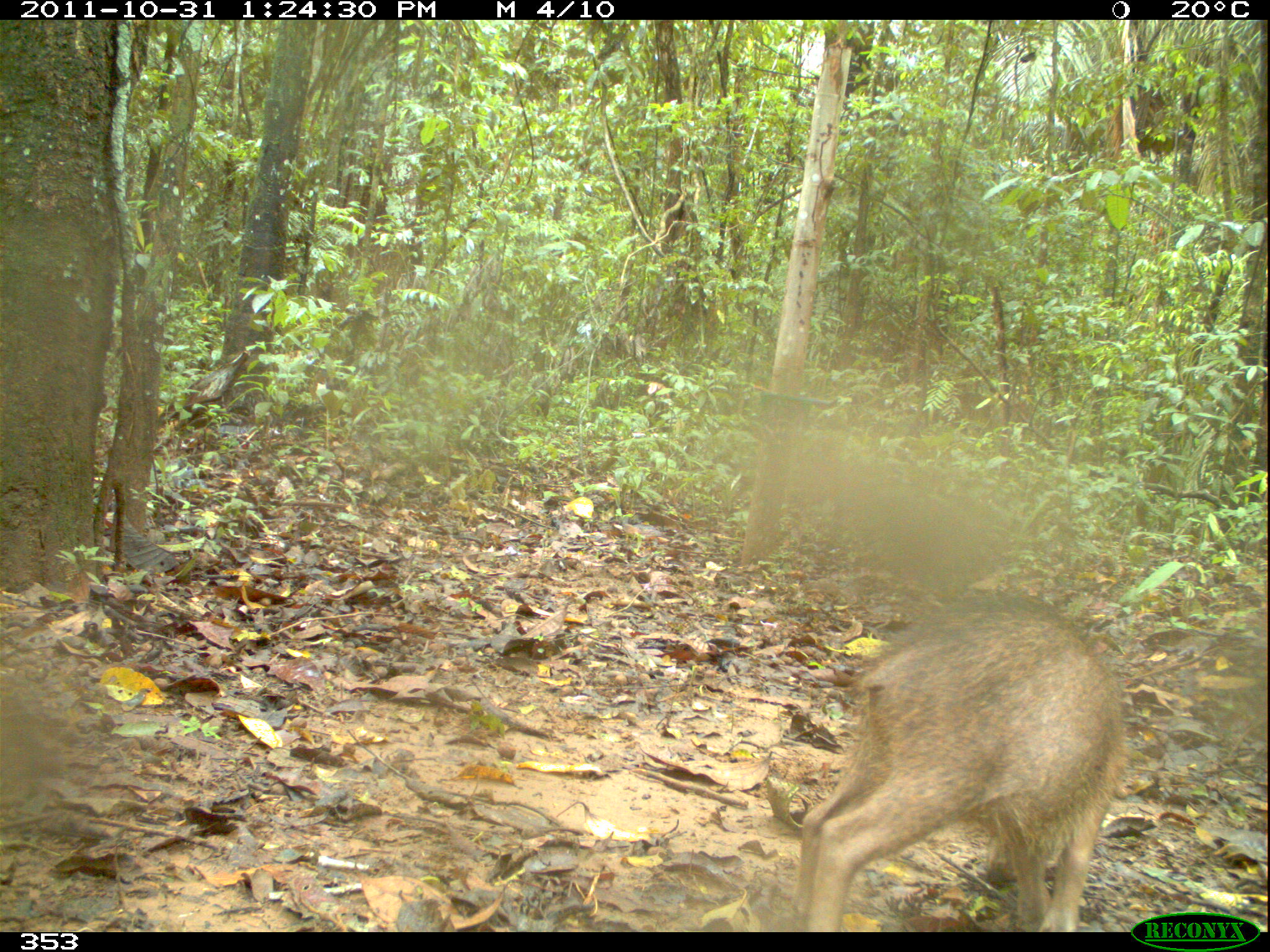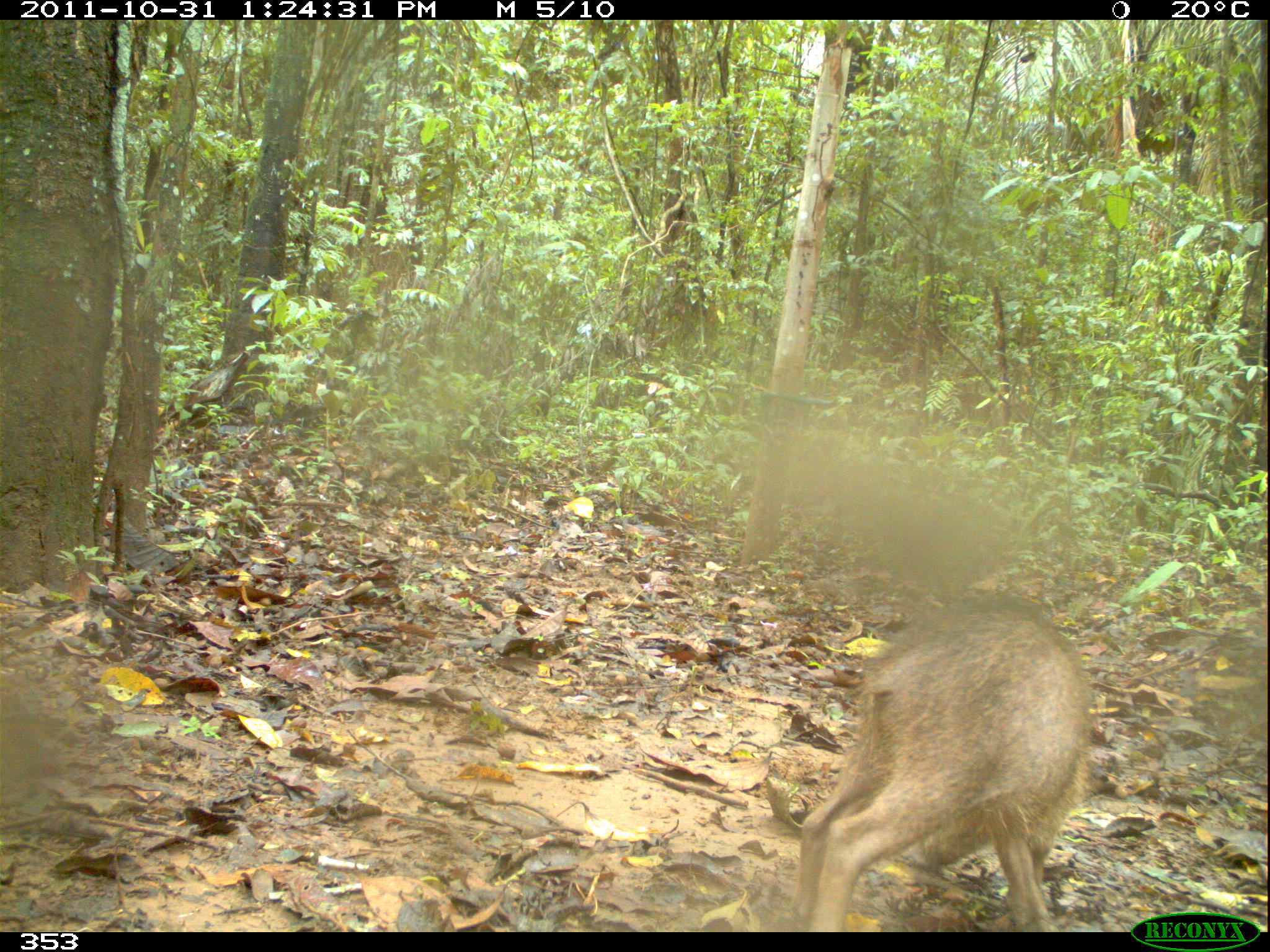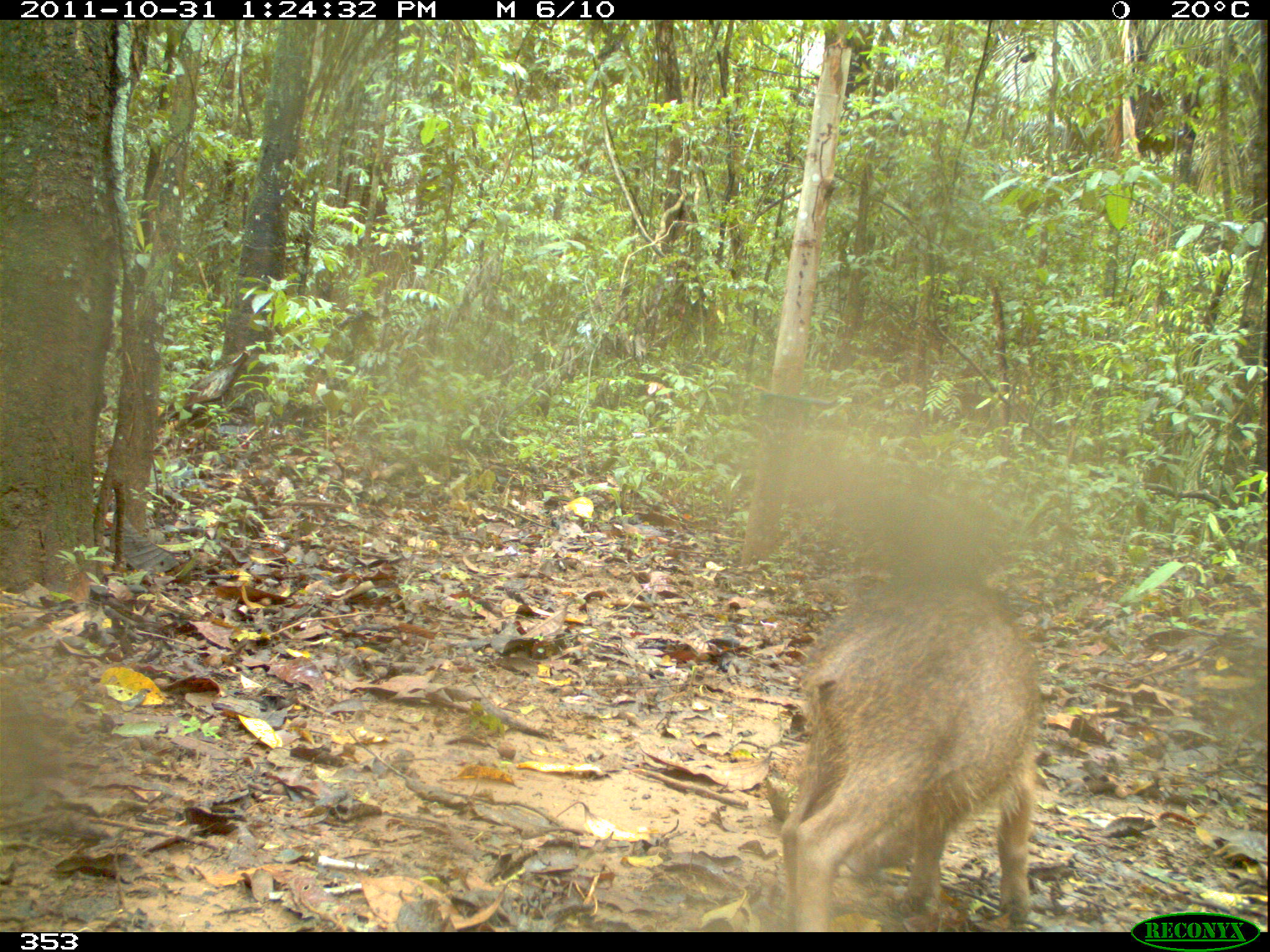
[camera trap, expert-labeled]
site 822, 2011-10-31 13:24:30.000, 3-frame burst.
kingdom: Animalia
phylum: Chordata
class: Mammalia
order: Artiodactyla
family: Tayassuidae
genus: Tayassu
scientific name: Tayassu pecari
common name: white-lipped peccary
Tayassu pecari (white-lipped peccary).